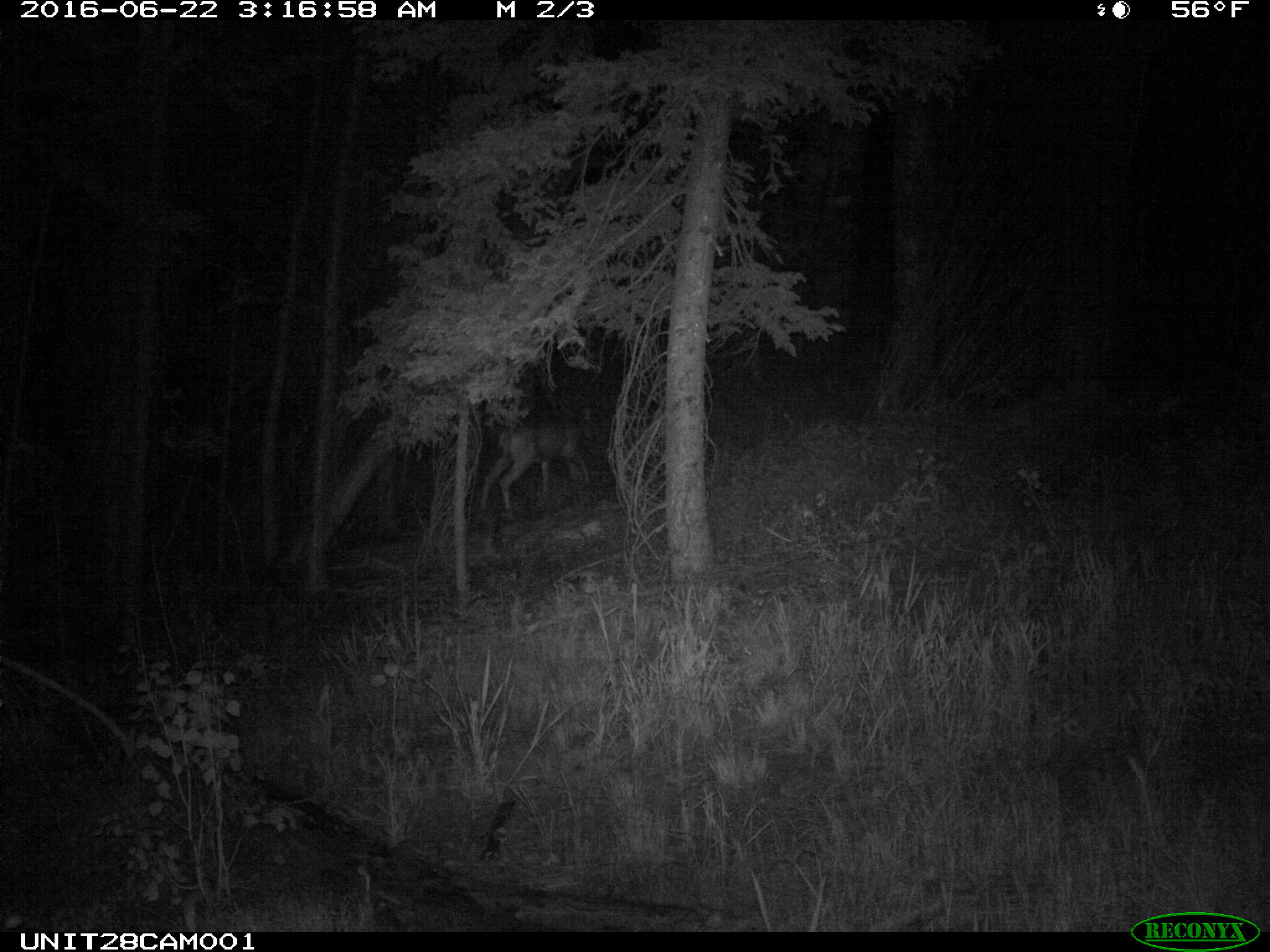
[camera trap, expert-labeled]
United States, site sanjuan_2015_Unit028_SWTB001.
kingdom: Animalia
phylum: Chordata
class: Mammalia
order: Artiodactyla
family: Cervidae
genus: Odocoileus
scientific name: Odocoileus hemionus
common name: mule deer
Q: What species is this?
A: Odocoileus hemionus (mule deer).